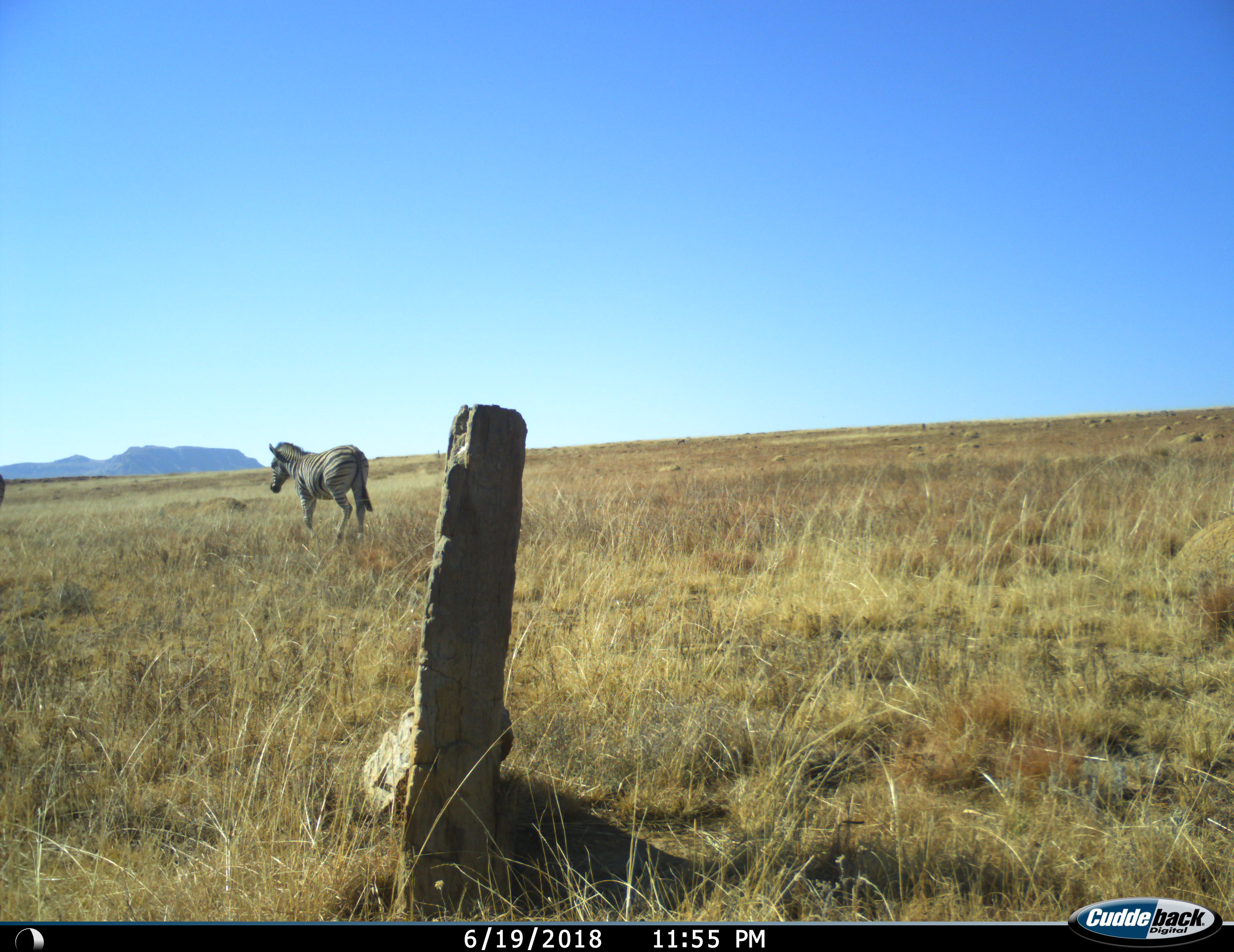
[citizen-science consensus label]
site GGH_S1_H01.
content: unidentified animal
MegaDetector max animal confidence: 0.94